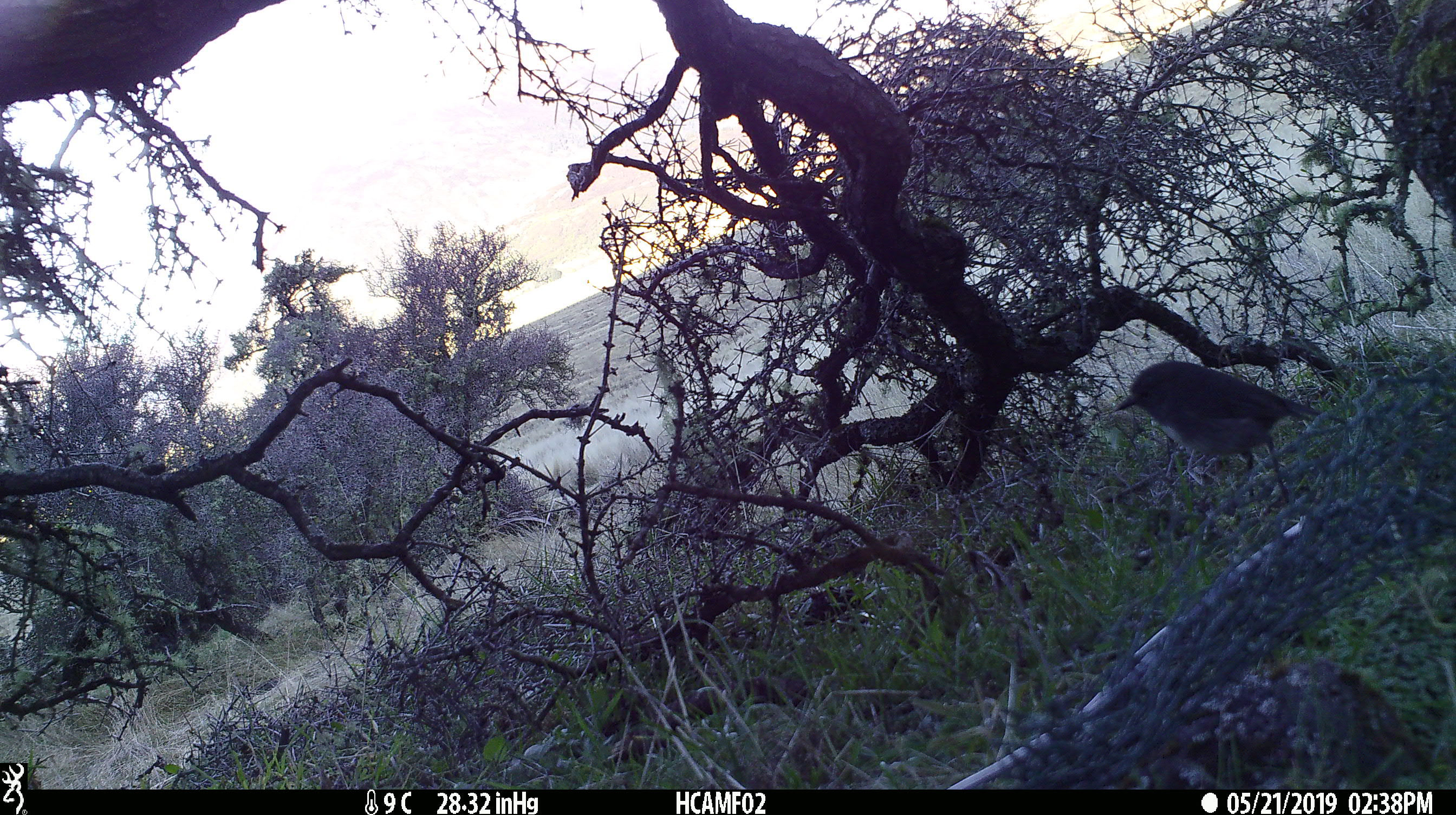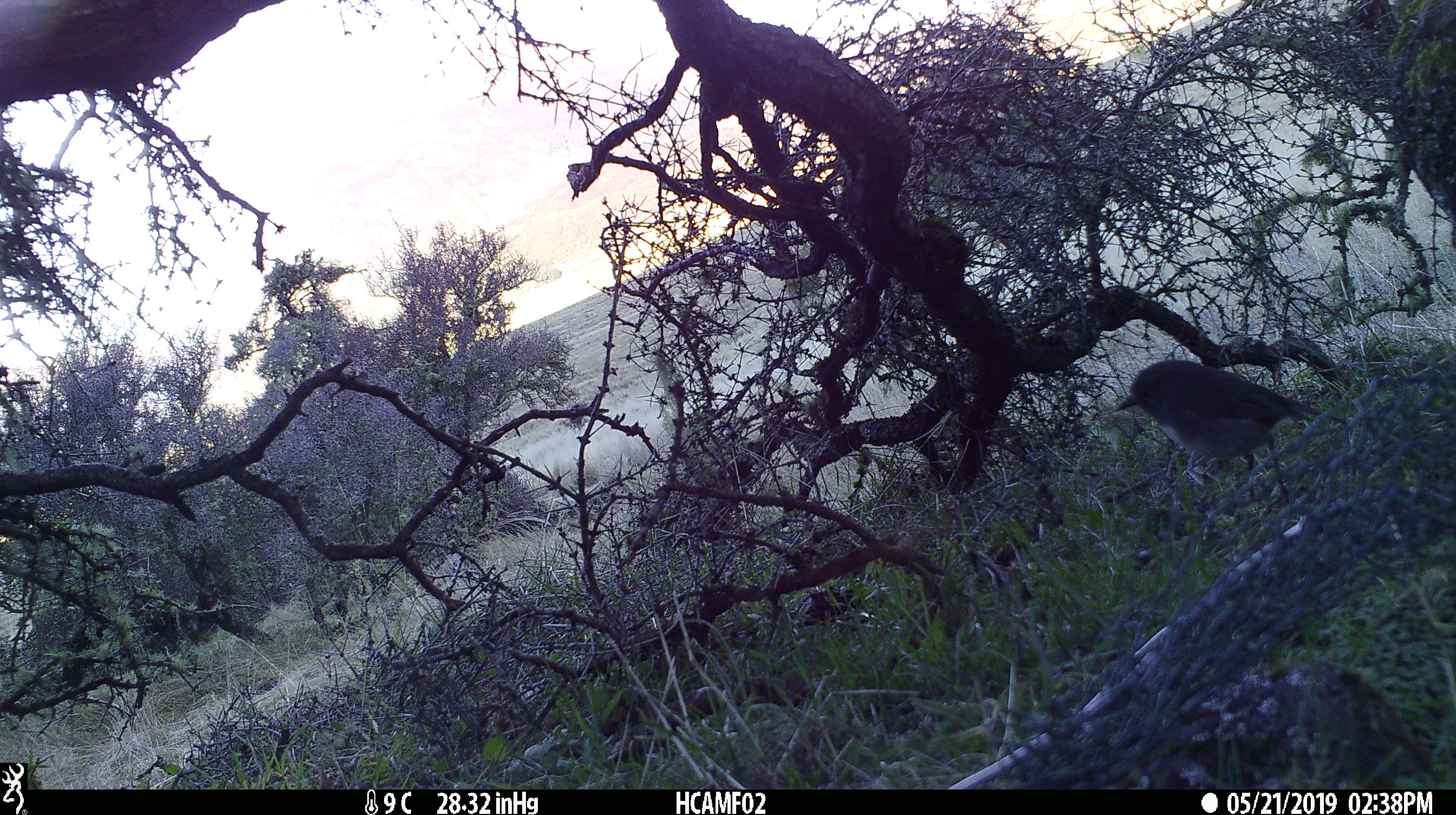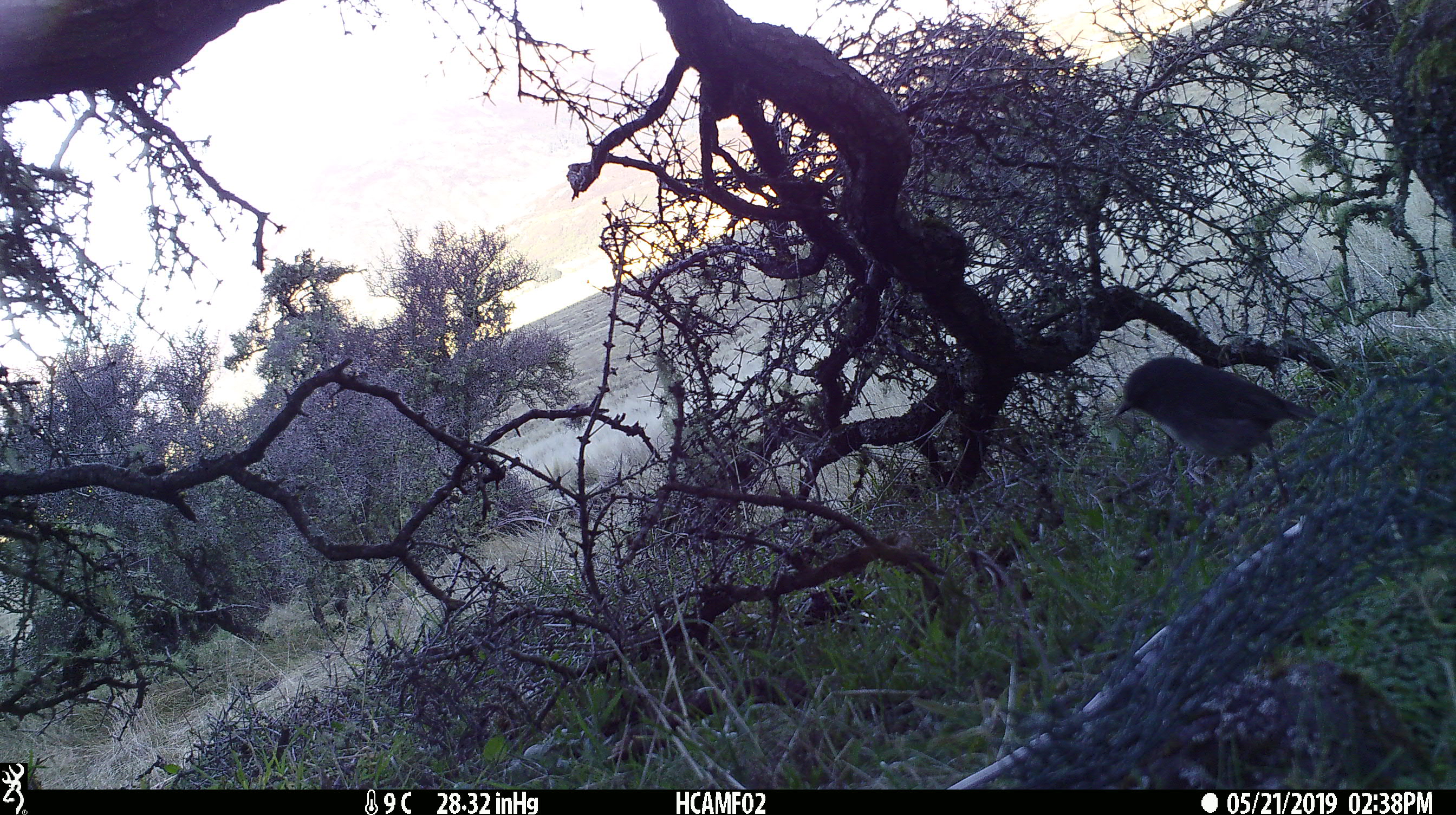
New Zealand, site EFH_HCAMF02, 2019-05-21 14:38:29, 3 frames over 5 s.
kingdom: Animalia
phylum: Chordata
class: Aves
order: Passeriformes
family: Petroicidae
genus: Petroica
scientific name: Petroica australis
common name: new zealand robin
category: robin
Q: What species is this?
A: Robin (new zealand robin) (Petroica australis).